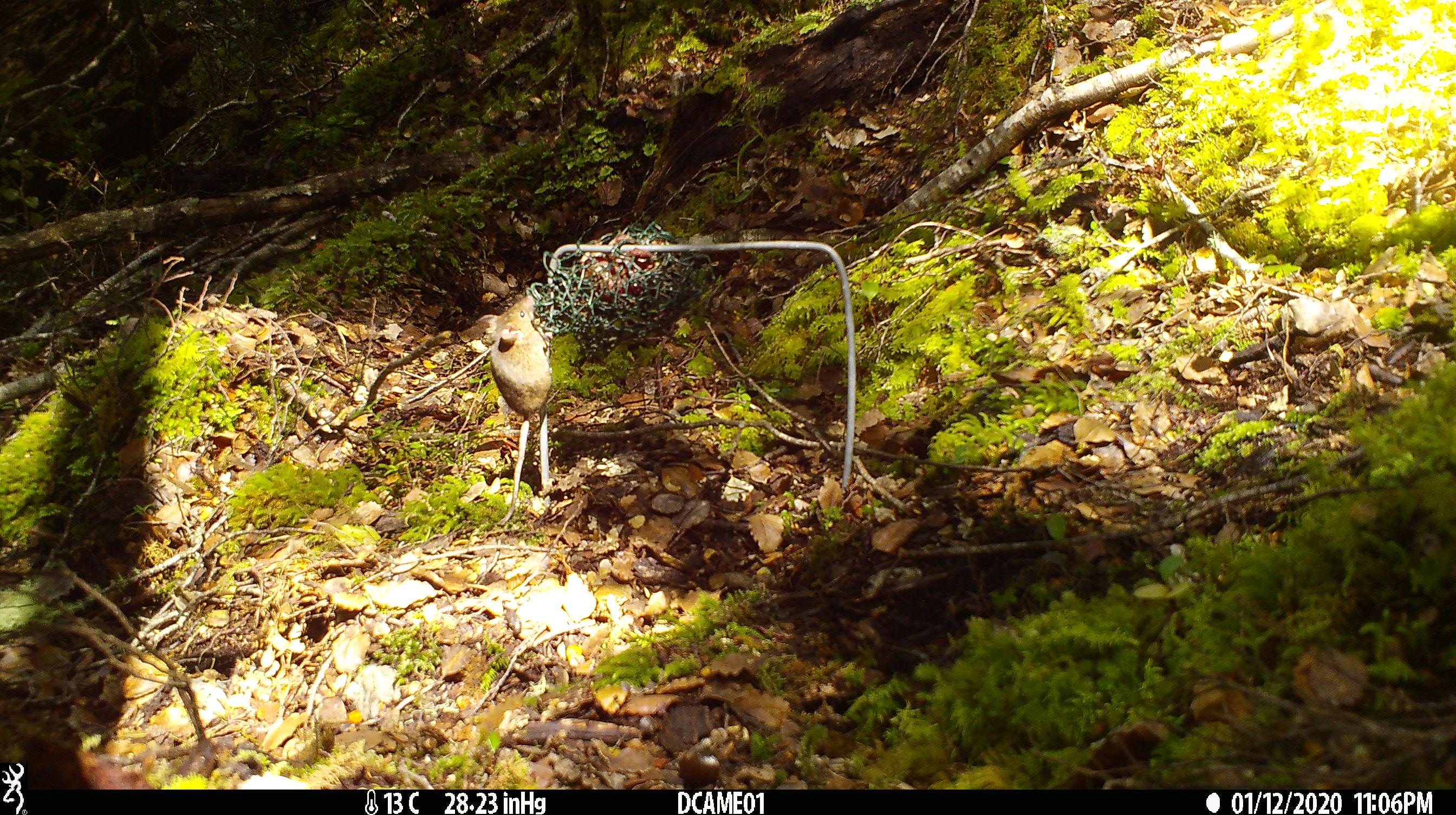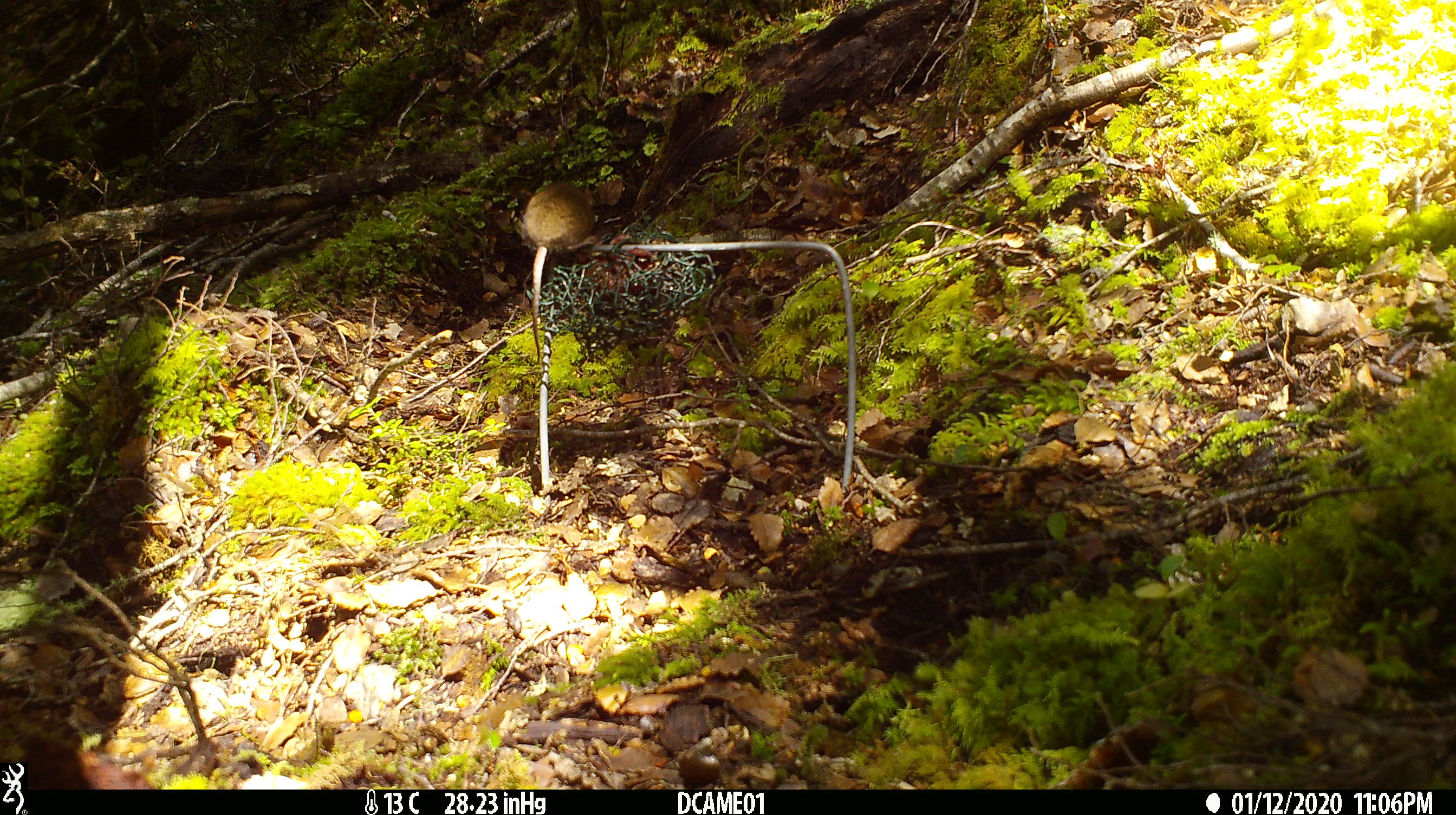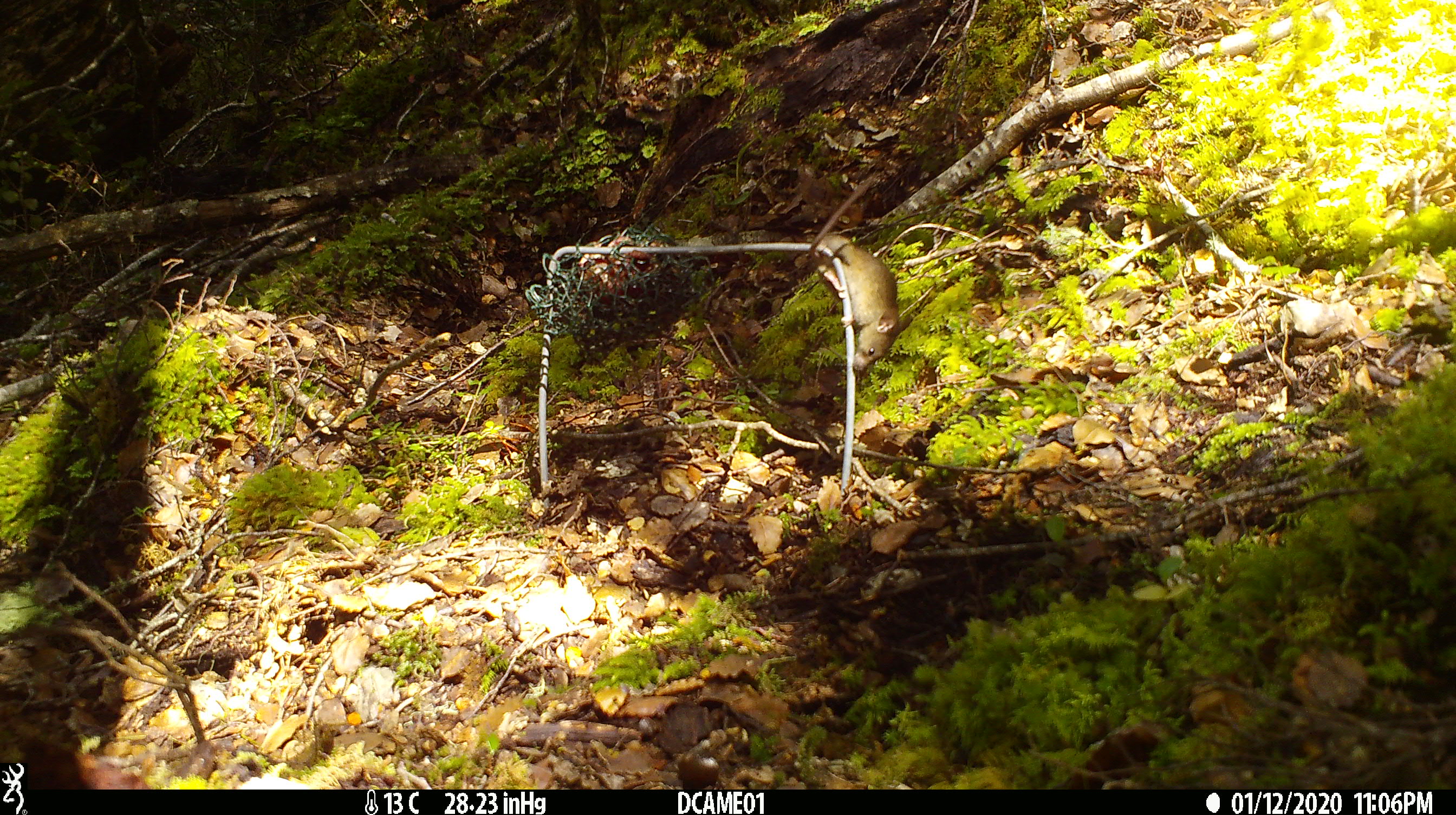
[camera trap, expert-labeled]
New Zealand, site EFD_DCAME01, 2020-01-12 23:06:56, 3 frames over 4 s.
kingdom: Animalia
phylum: Chordata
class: Mammalia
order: Rodentia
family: Muridae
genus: Mus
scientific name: Mus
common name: mouse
Mouse (Mus).